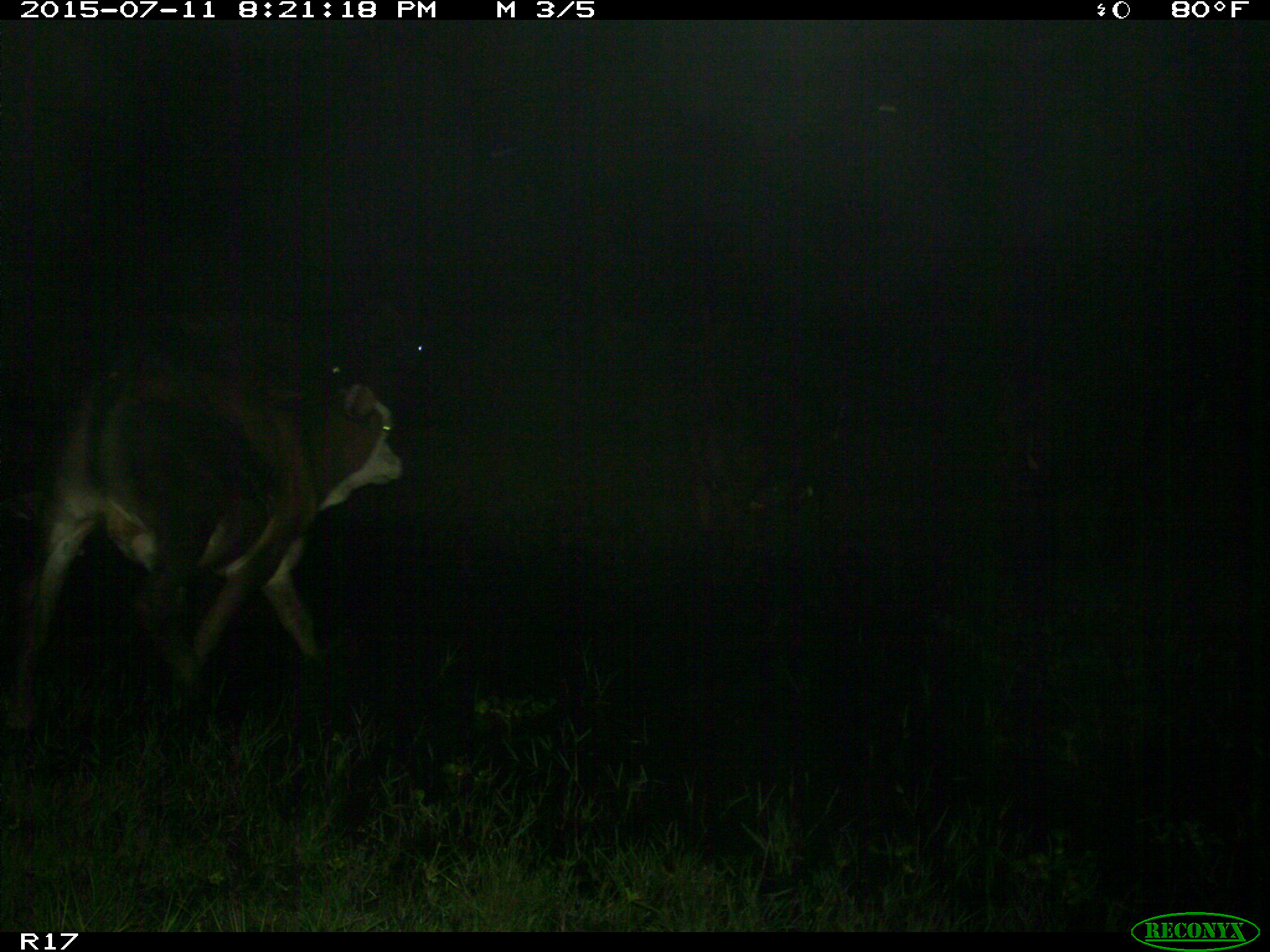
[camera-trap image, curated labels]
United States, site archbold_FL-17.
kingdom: Animalia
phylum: Chordata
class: Mammalia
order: Artiodactyla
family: Bovidae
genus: Bos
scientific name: Bos taurus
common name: domestic cow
Bos taurus (domestic cow).